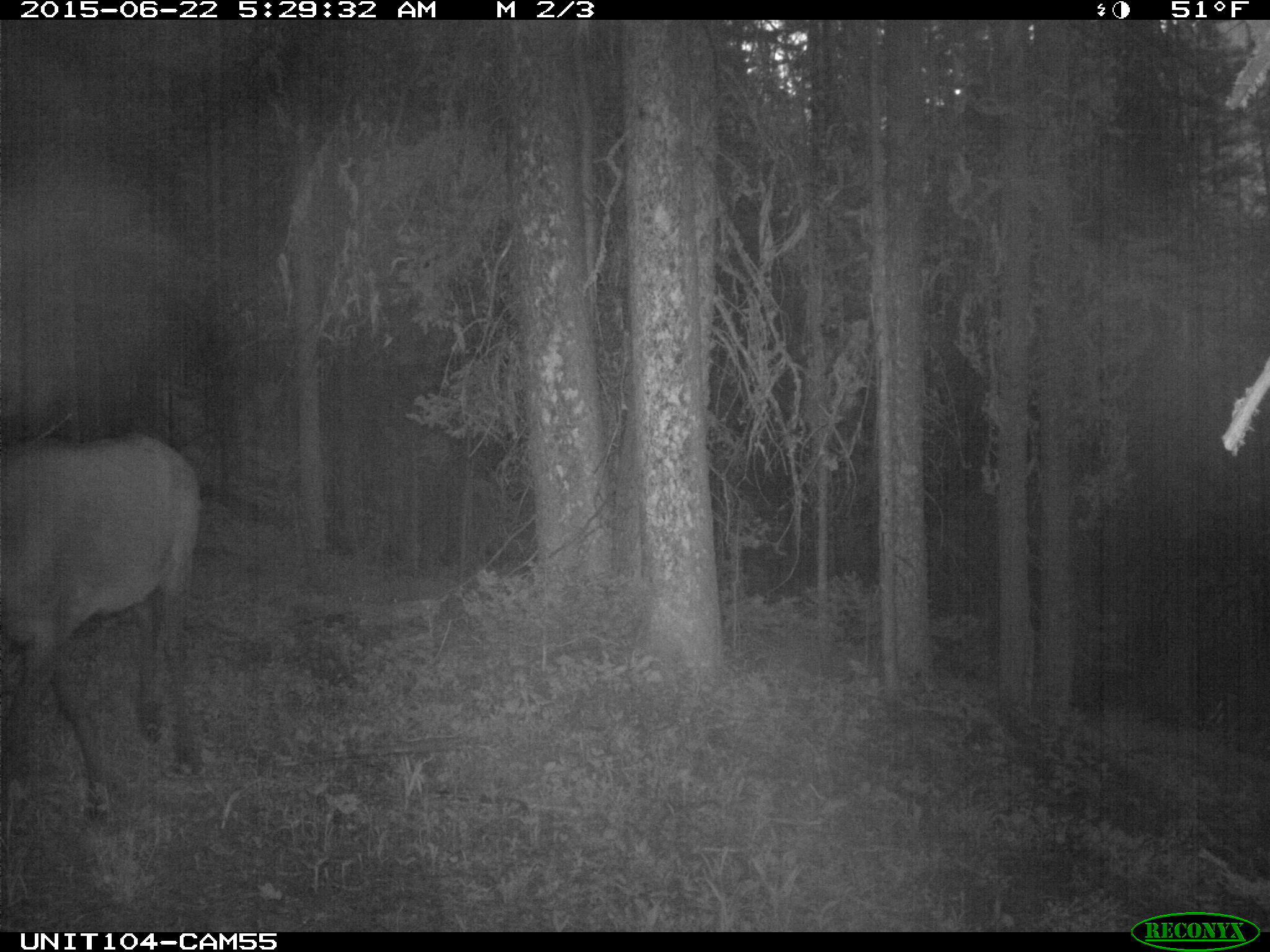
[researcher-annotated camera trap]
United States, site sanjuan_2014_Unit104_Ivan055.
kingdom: Animalia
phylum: Chordata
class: Mammalia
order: Artiodactyla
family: Cervidae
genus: Cervus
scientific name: Cervus elaphus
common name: red deer